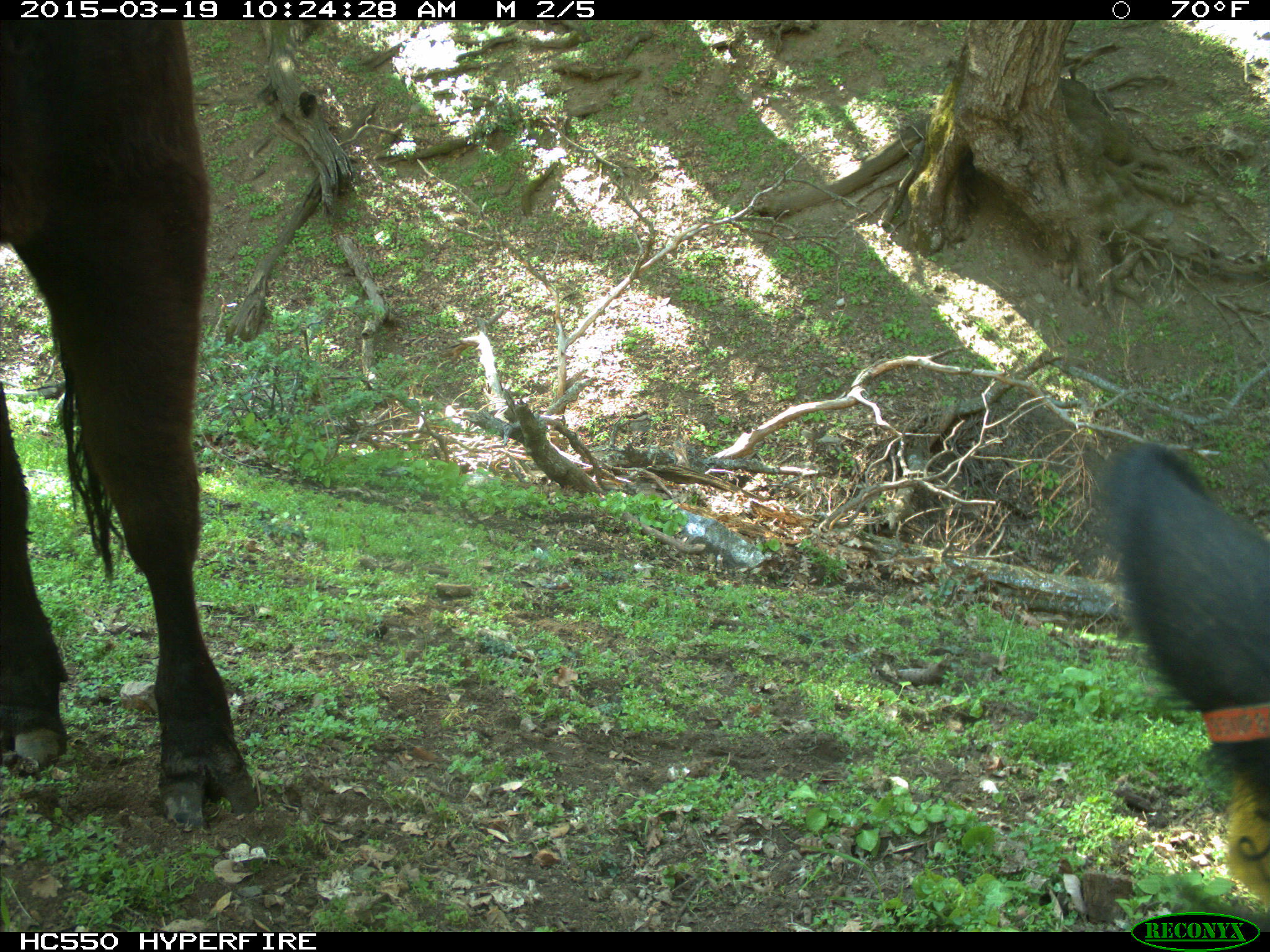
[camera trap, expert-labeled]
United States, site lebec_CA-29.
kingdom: Animalia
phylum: Chordata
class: Mammalia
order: Artiodactyla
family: Bovidae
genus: Bos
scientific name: Bos taurus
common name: domestic cow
Bos taurus (domestic cow).